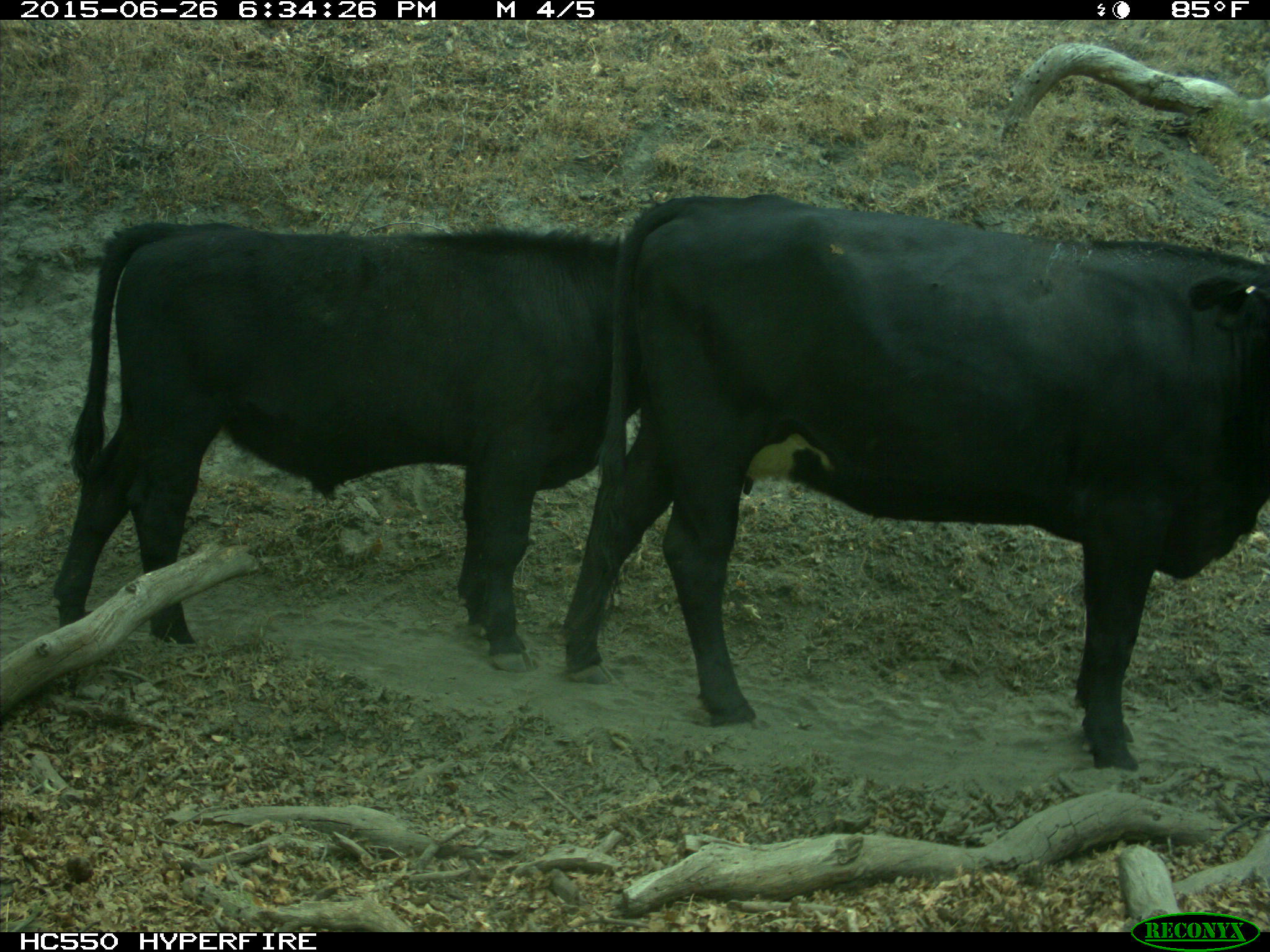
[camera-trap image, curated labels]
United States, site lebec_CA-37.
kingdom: Animalia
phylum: Chordata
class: Mammalia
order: Artiodactyla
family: Bovidae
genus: Bos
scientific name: Bos taurus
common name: domestic cow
Bos taurus (domestic cow).